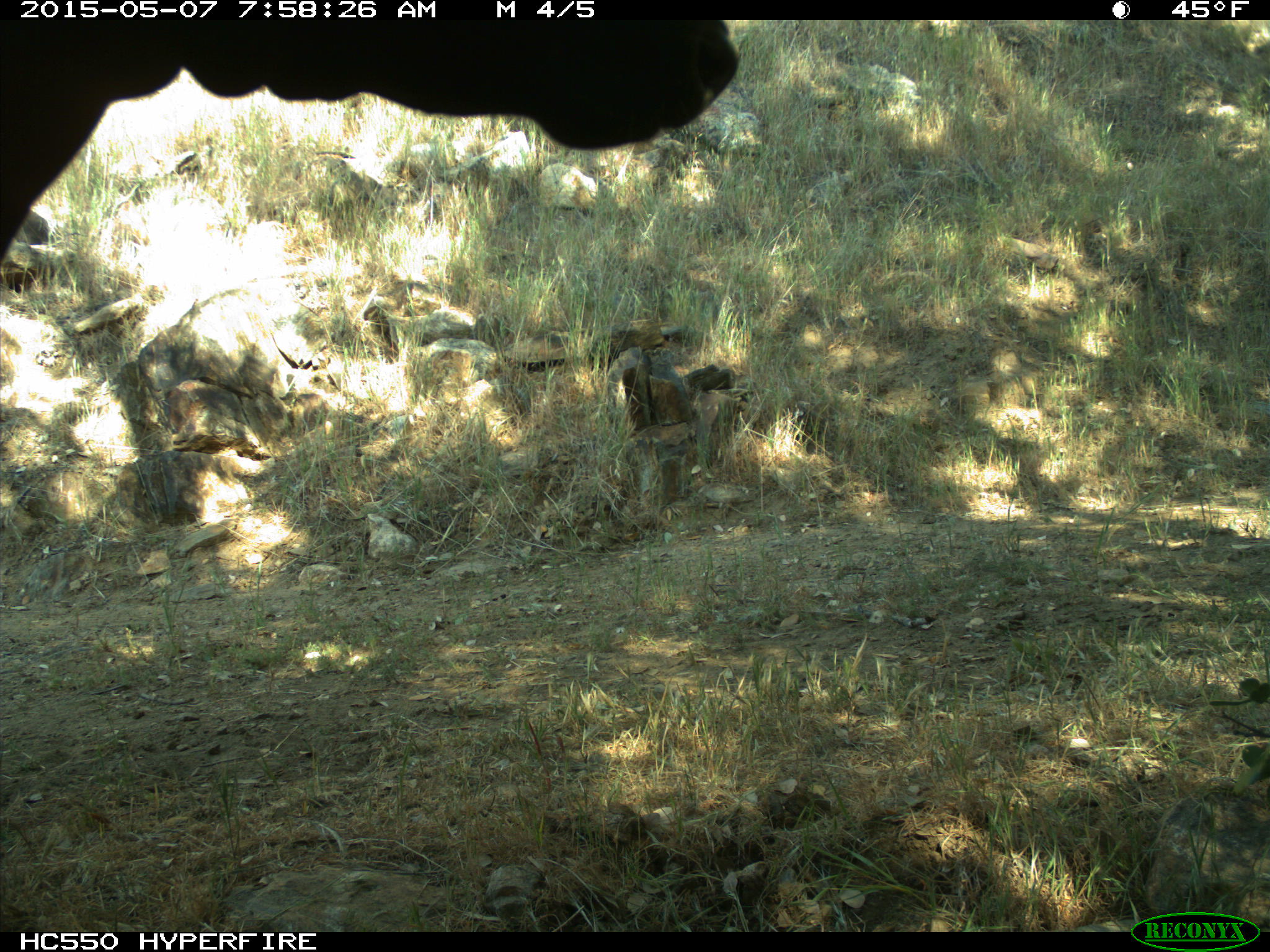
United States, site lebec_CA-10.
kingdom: Animalia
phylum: Chordata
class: Mammalia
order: Artiodactyla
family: Bovidae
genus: Bos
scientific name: Bos taurus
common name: domestic cow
Bos taurus (domestic cow).